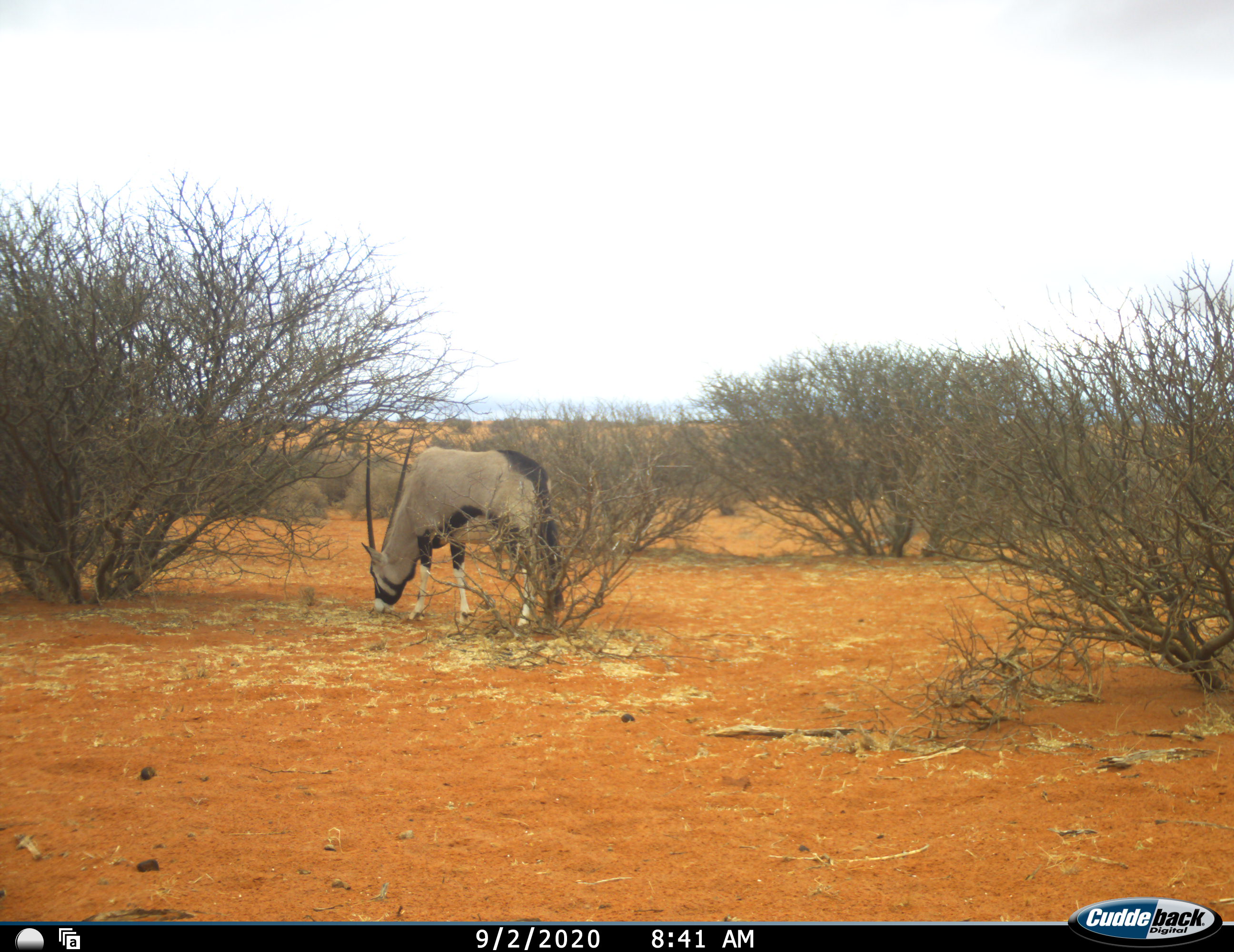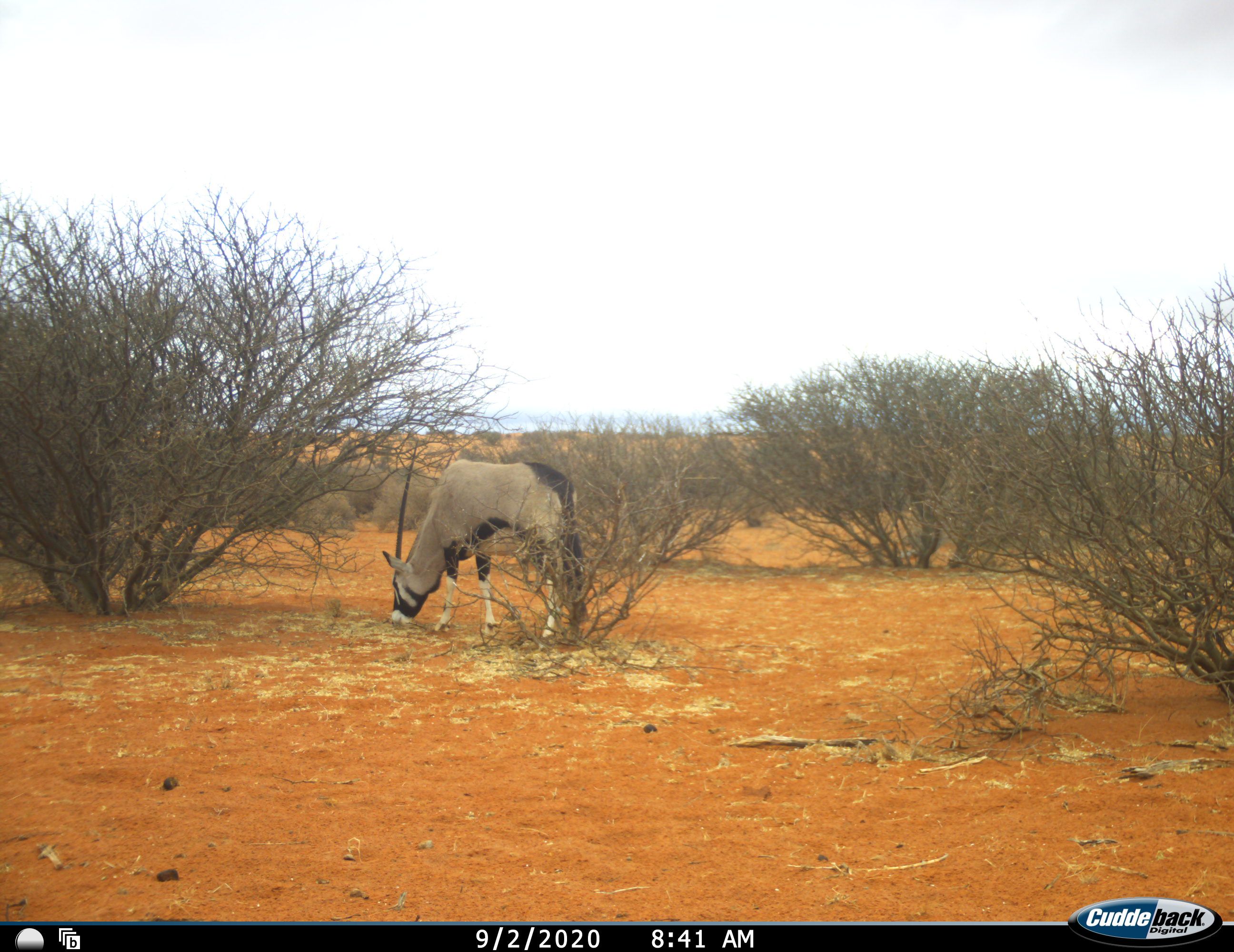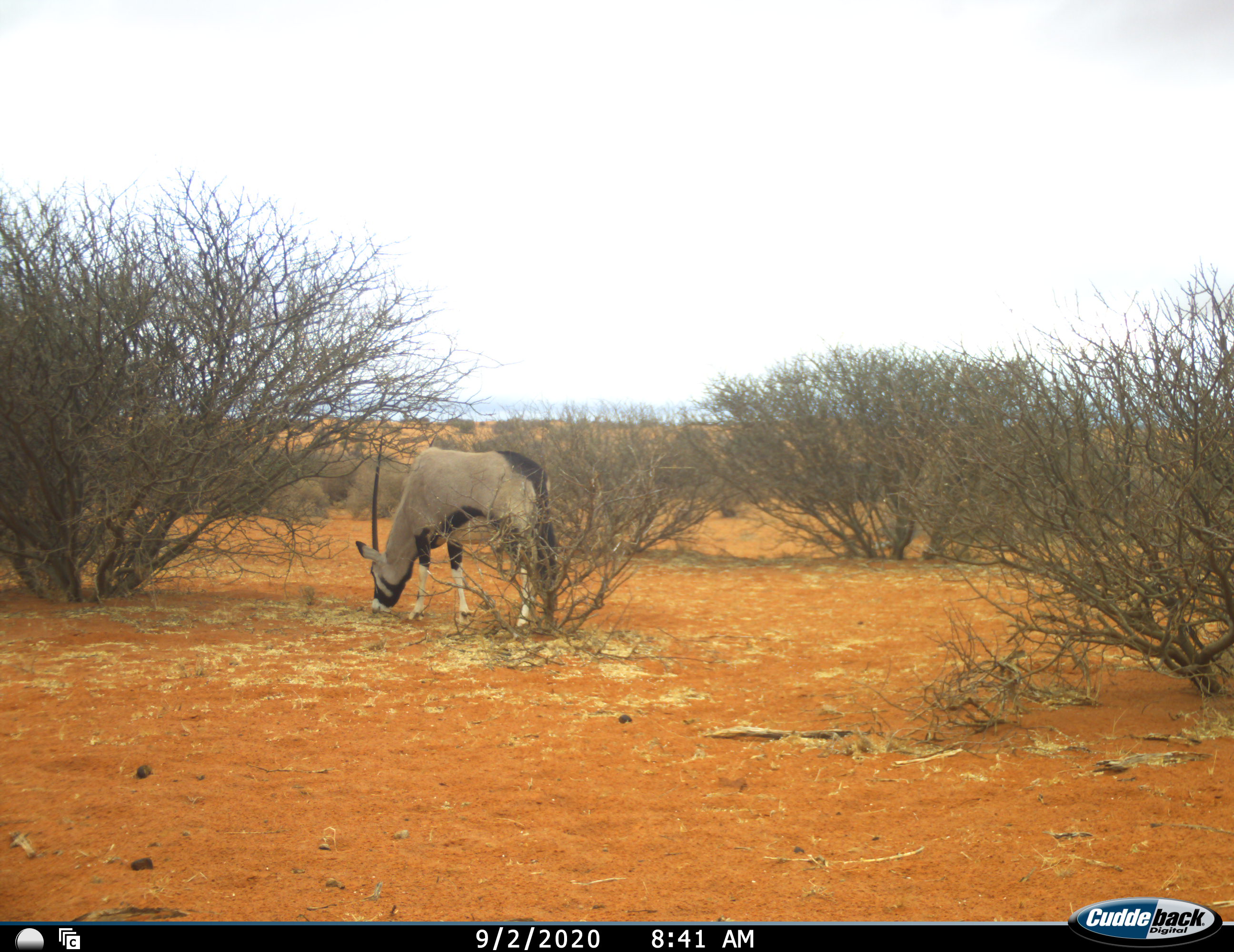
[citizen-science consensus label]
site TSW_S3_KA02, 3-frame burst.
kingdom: Animalia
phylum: Chordata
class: Mammalia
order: Artiodactyla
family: Bovidae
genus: Oryx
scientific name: Oryx gazella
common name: gemsbok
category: oryx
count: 1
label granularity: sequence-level